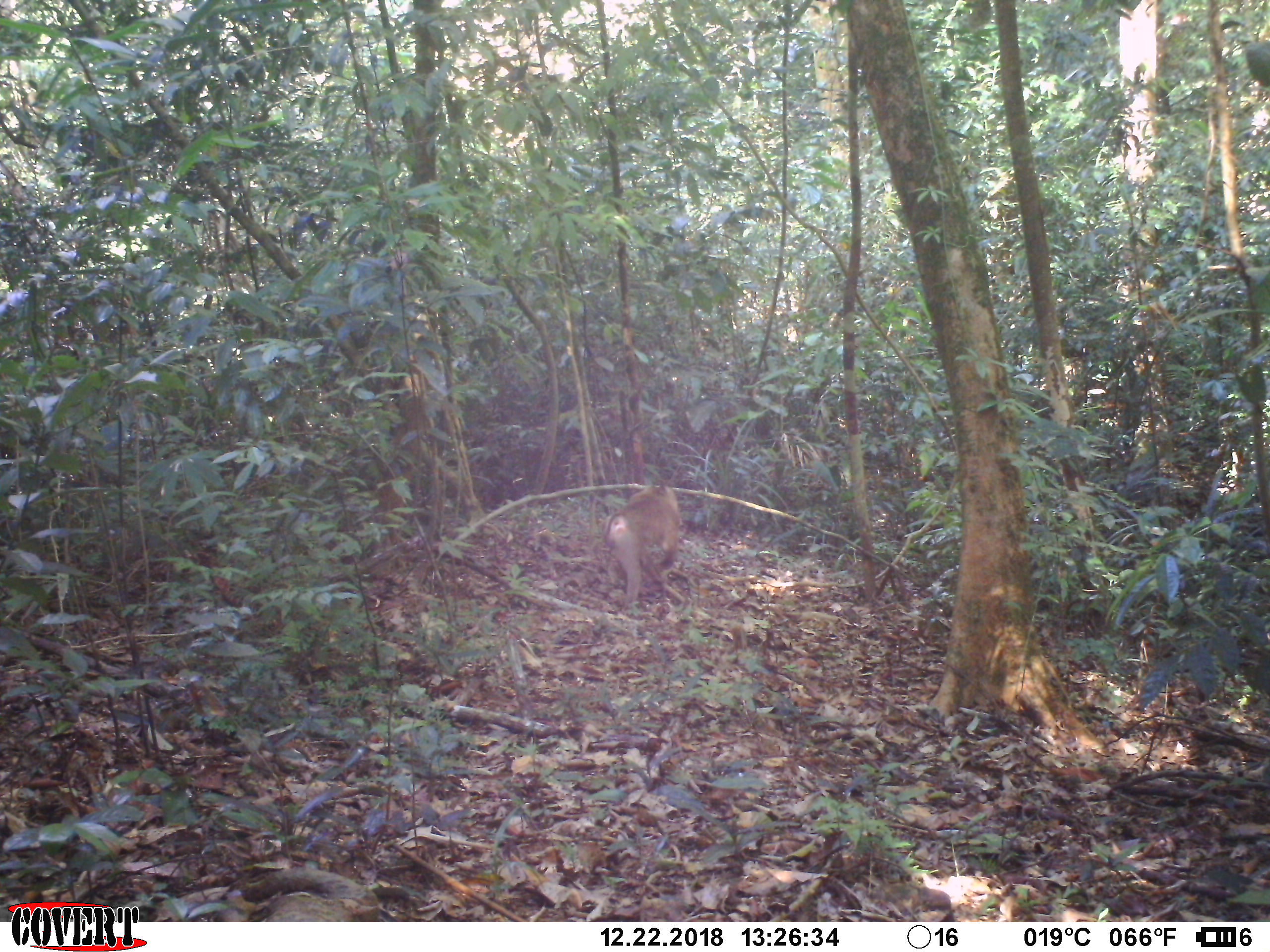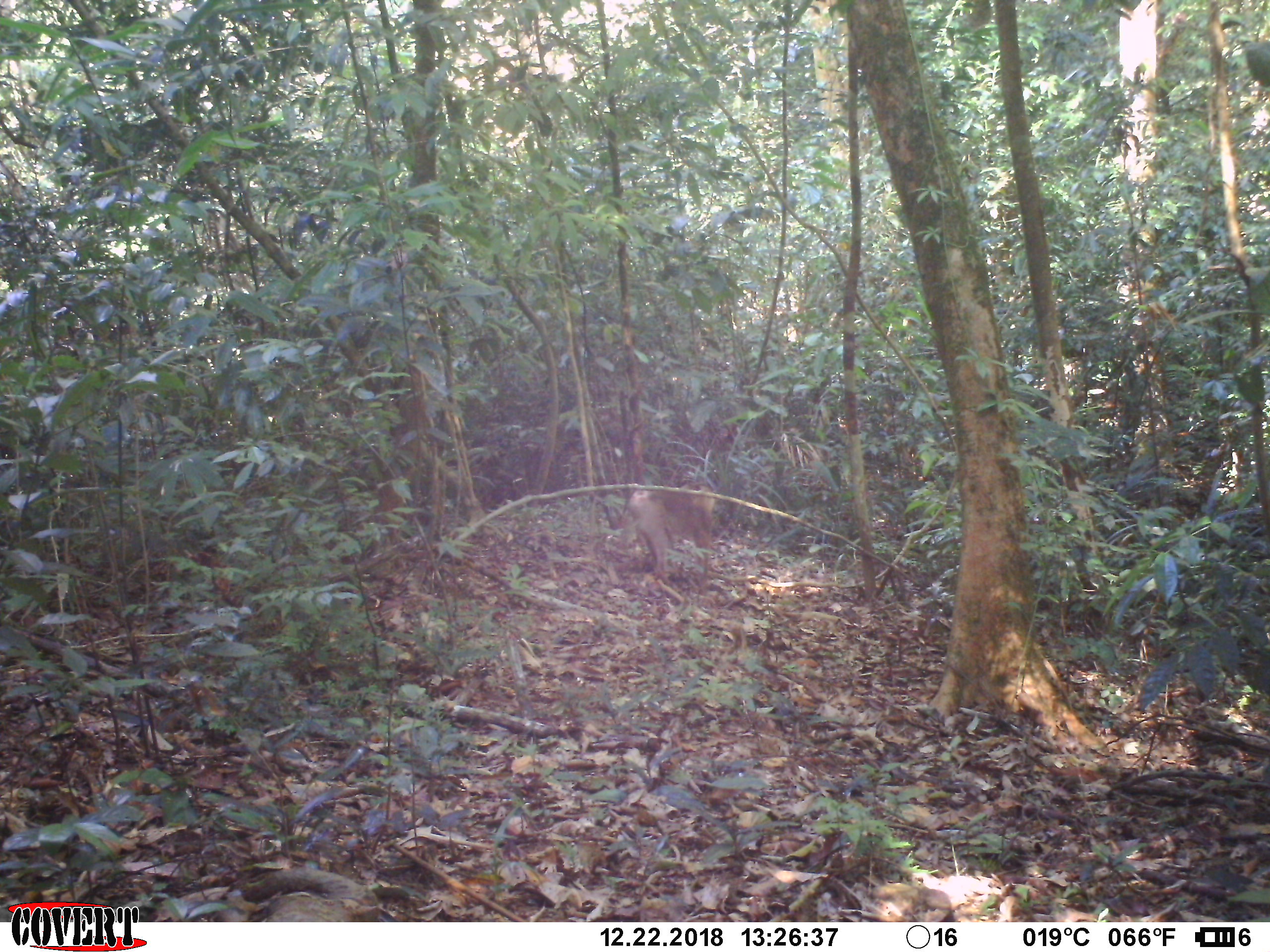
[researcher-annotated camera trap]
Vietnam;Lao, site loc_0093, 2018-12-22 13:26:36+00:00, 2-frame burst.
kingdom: Animalia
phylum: Chordata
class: Mammalia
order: Primates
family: Cercopithecidae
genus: Macaca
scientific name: Macaca nemestrina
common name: pig-tailed macaque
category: pig tailed macaque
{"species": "pig tailed macaque (pig-tailed macaque) (Macaca nemestrina)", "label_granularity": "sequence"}